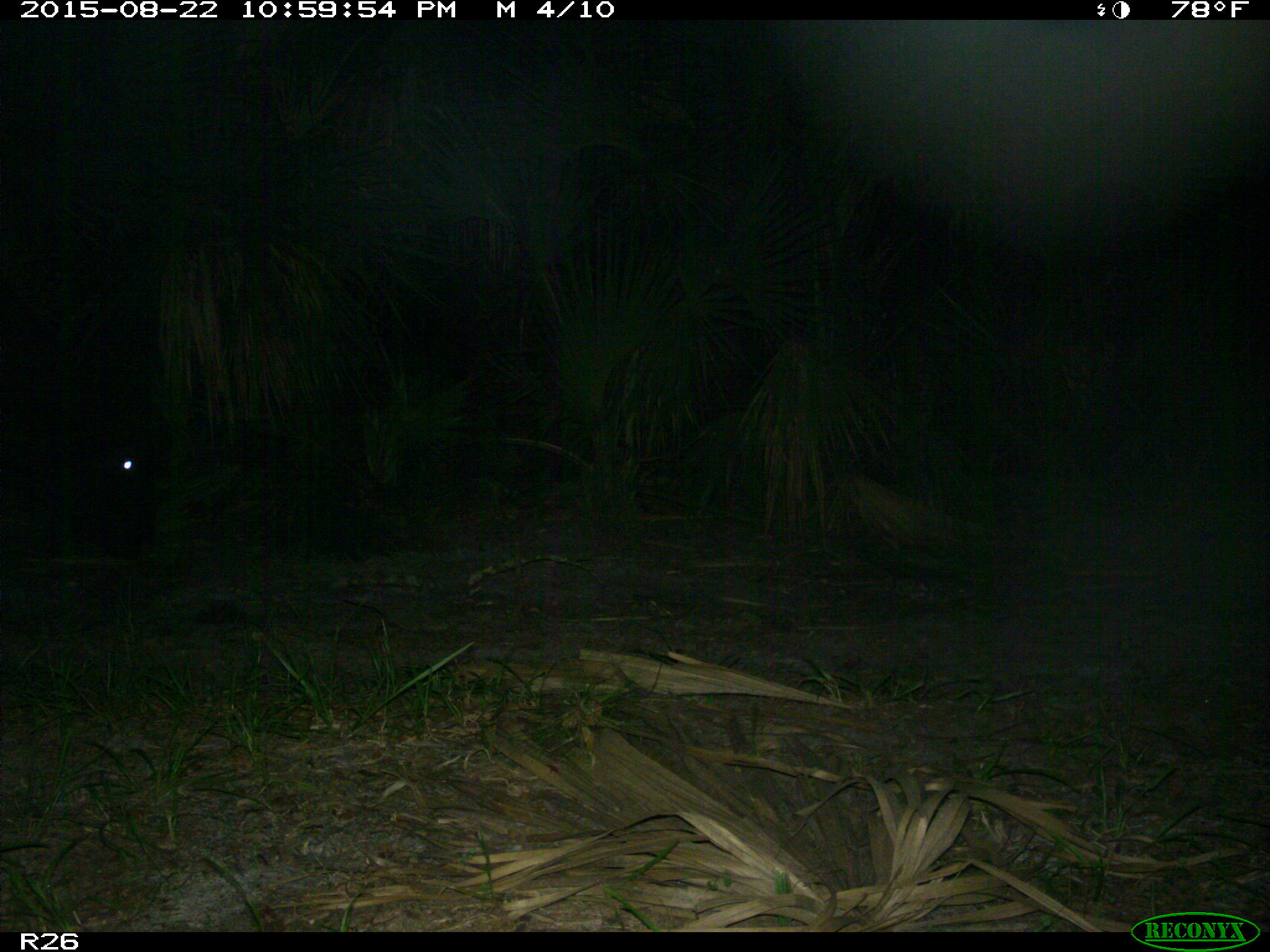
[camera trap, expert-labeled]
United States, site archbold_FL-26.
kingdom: Animalia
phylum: Chordata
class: Mammalia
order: Artiodactyla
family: Bovidae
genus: Bos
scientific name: Bos taurus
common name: domestic cow